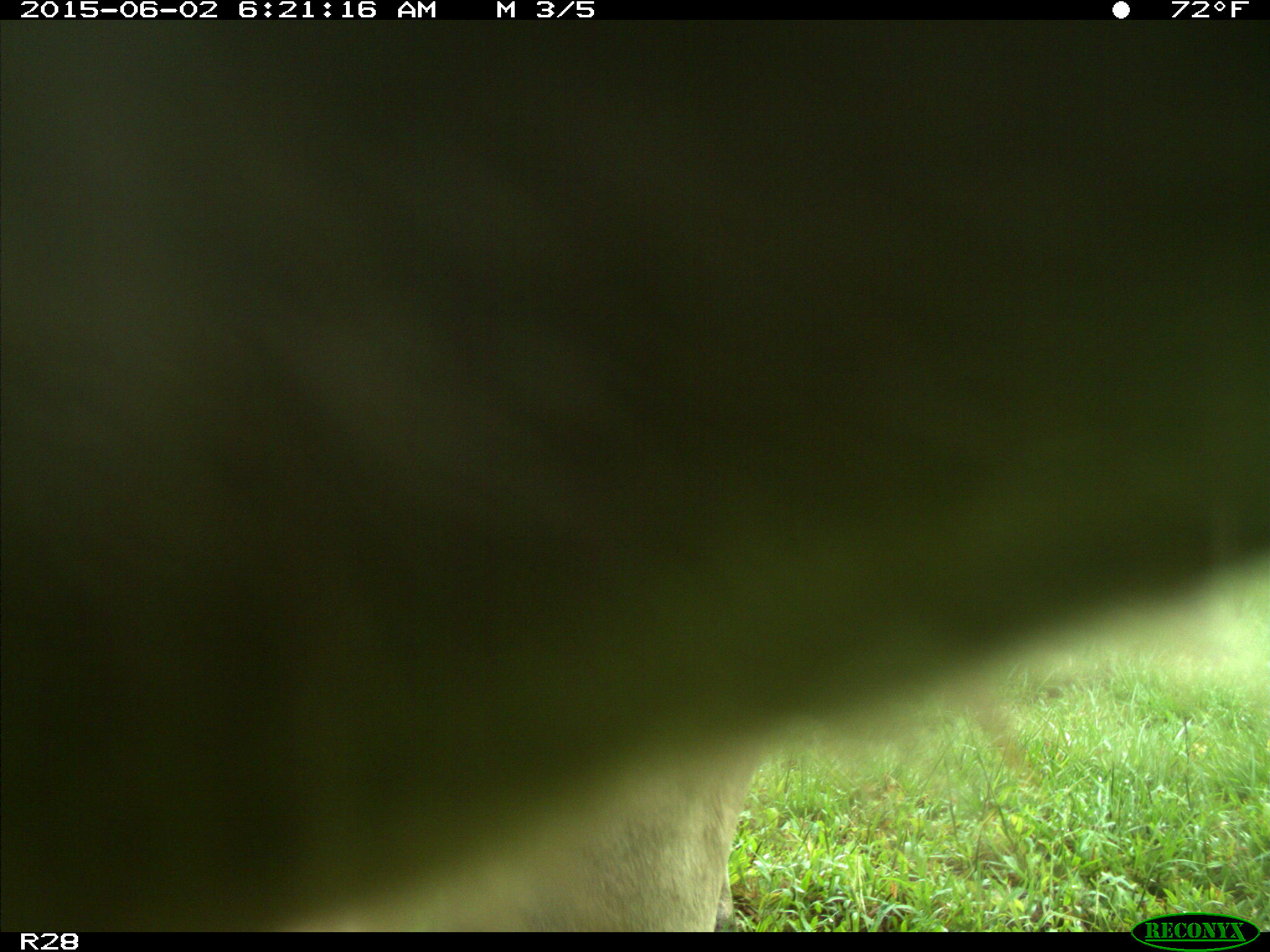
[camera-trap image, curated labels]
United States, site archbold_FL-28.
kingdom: Animalia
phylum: Chordata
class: Mammalia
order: Artiodactyla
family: Bovidae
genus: Bos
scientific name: Bos taurus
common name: domestic cow